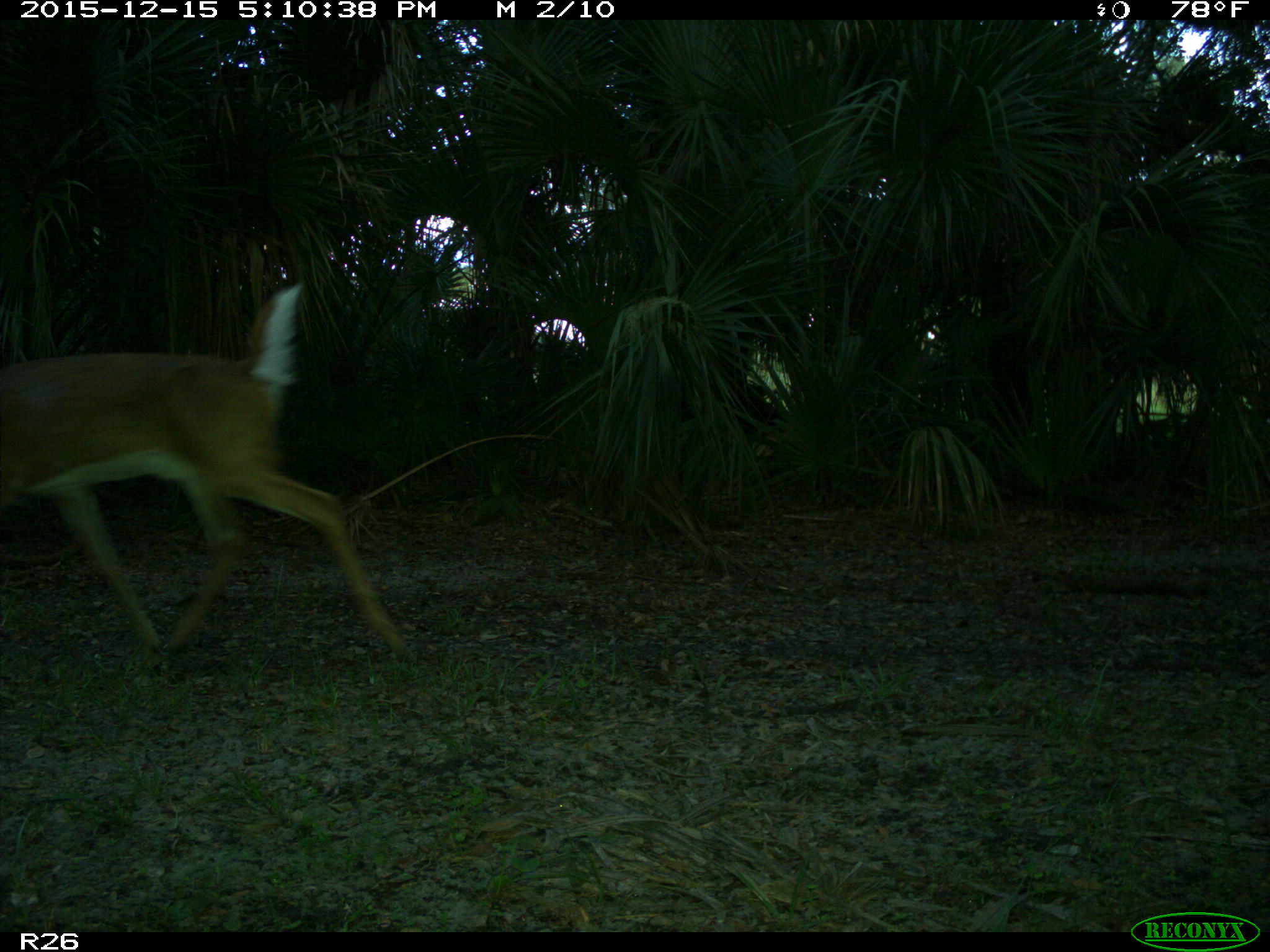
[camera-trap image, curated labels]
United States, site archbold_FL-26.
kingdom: Animalia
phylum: Chordata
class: Mammalia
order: Artiodactyla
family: Cervidae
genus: Odocoileus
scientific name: Odocoileus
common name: deer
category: unidentified deer